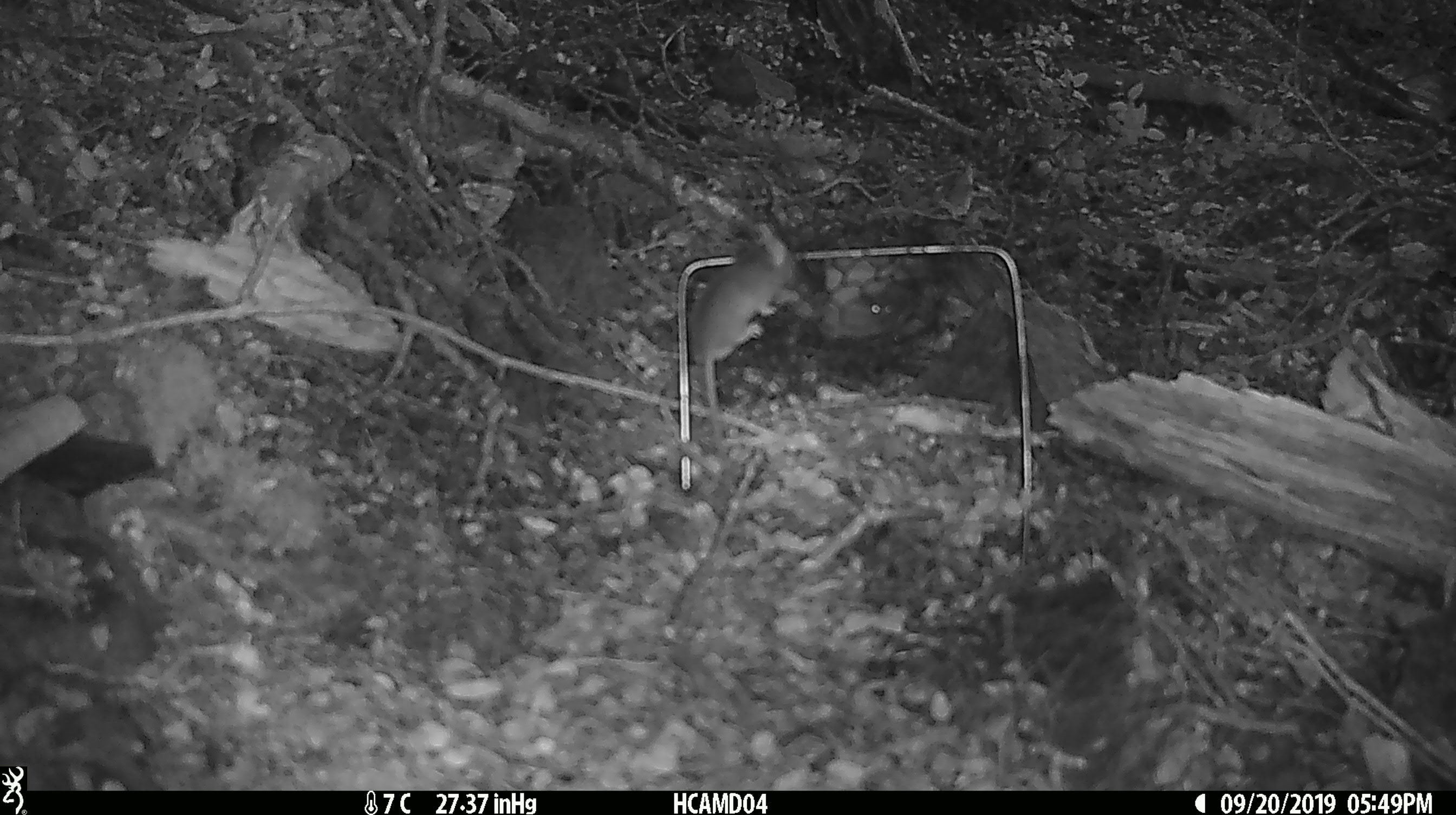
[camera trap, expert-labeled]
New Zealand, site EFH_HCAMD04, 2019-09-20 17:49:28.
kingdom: Animalia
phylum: Chordata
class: Mammalia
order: Rodentia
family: Muridae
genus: Mus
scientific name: Mus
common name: mouse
Mouse (Mus).